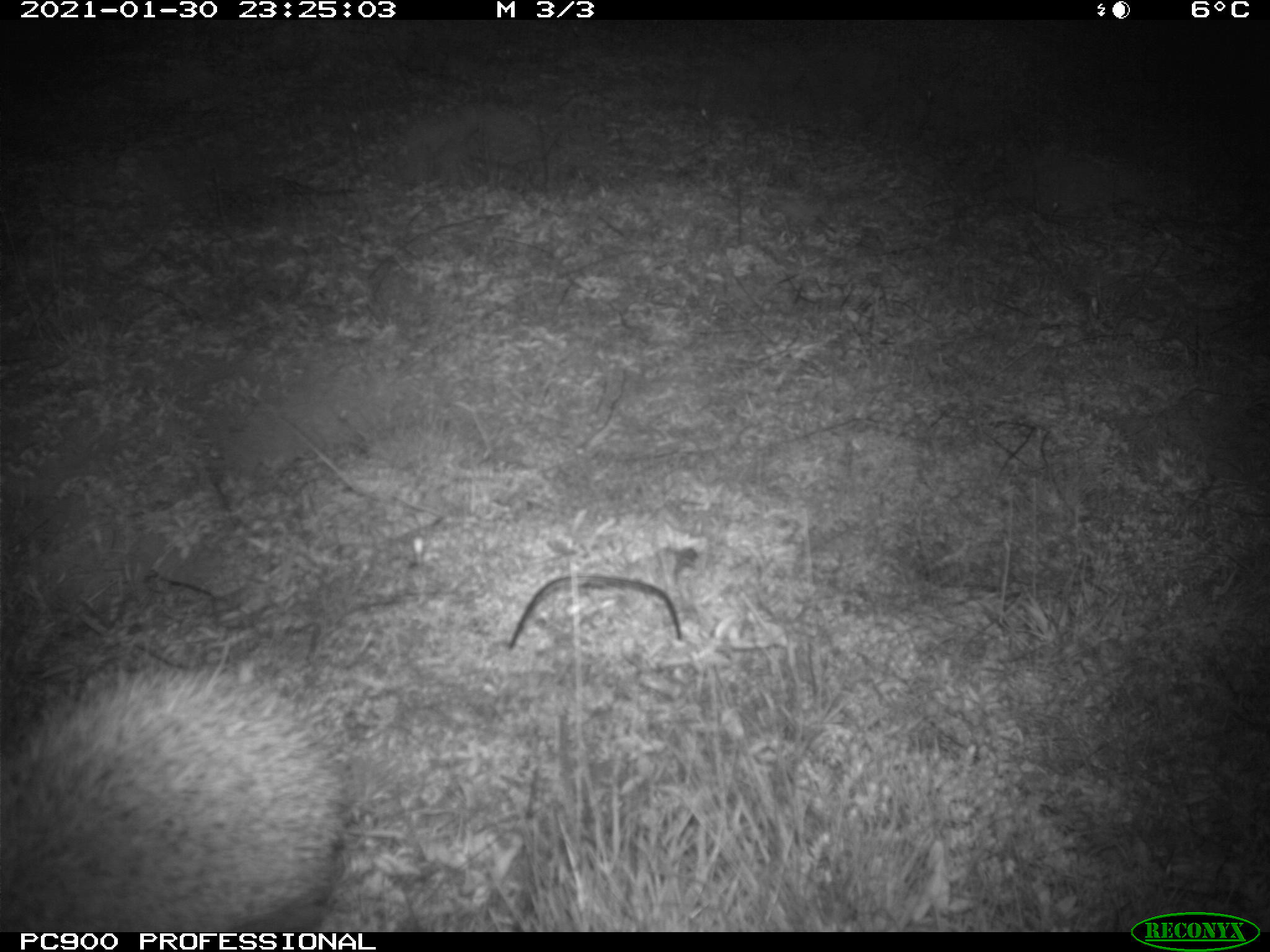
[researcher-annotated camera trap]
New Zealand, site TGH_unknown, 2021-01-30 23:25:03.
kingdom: Animalia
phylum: Chordata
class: Mammalia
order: Eulipotyphla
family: Erinaceidae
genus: Erinaceus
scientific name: Erinaceus europaeus europaeus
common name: european hedgehog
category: hedgehog